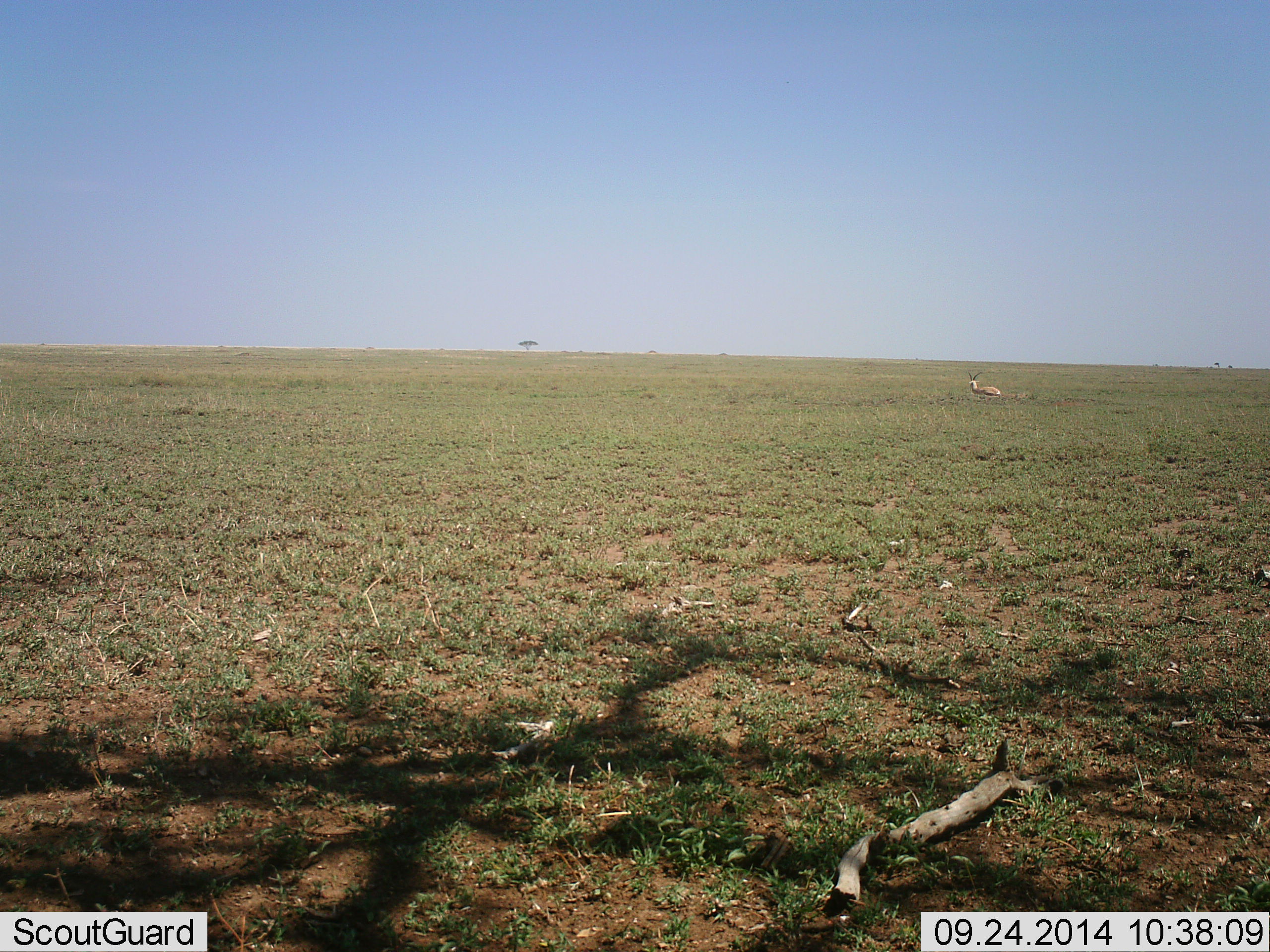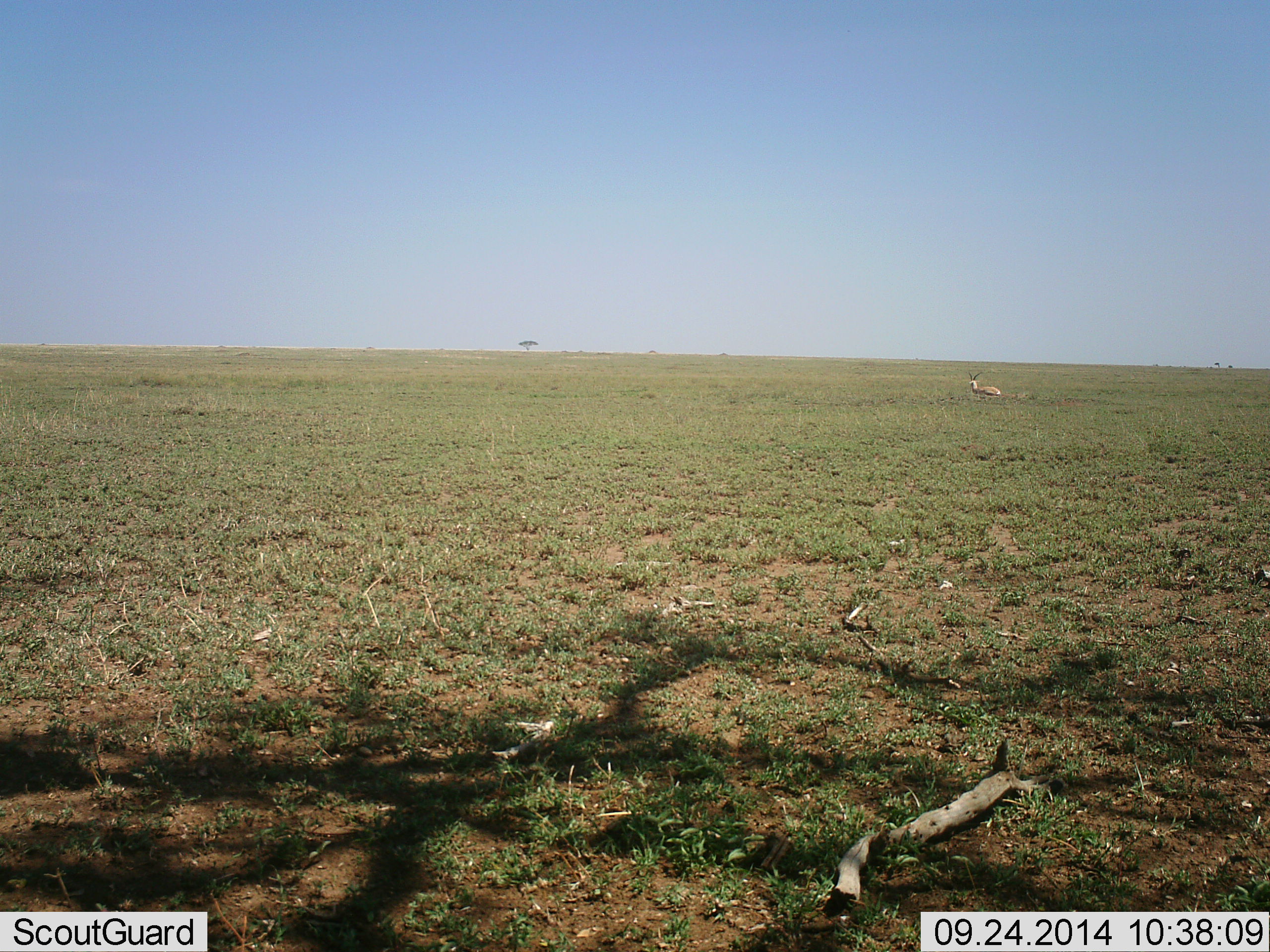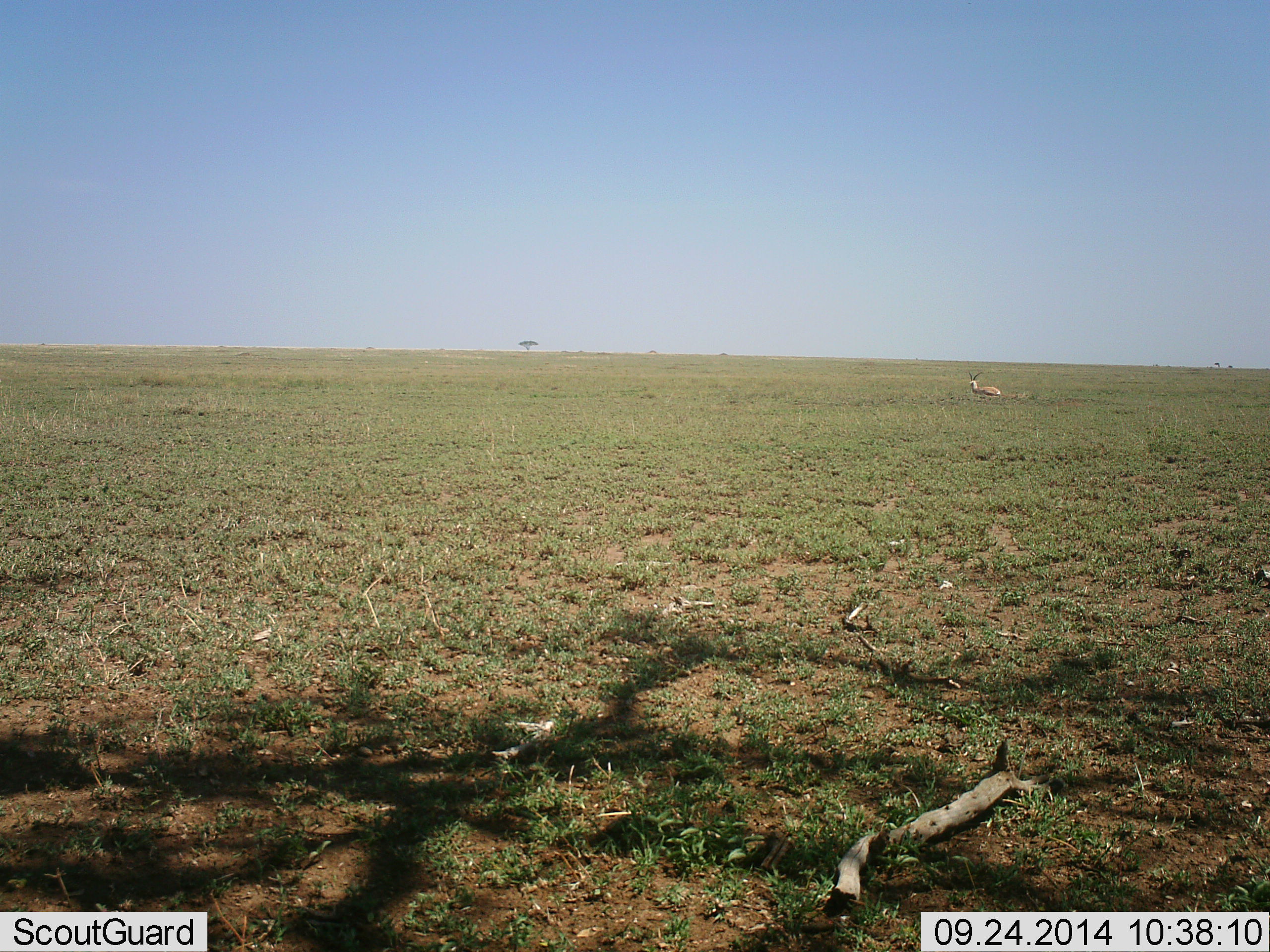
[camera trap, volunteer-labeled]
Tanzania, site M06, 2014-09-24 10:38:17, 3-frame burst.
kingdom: Animalia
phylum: Chordata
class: Mammalia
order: Artiodactyla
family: Bovidae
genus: Eudorcas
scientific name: Eudorcas thomsonii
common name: thomson's gazelle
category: gazellethomsons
Gazellethomsons (thomson's gazelle) (Eudorcas thomsonii), count 1. Behavior (volunteer vote fractions): standing 40%, resting 60%, moving 0%, interacting 0%. Young present (vote fraction): 0%. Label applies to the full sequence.